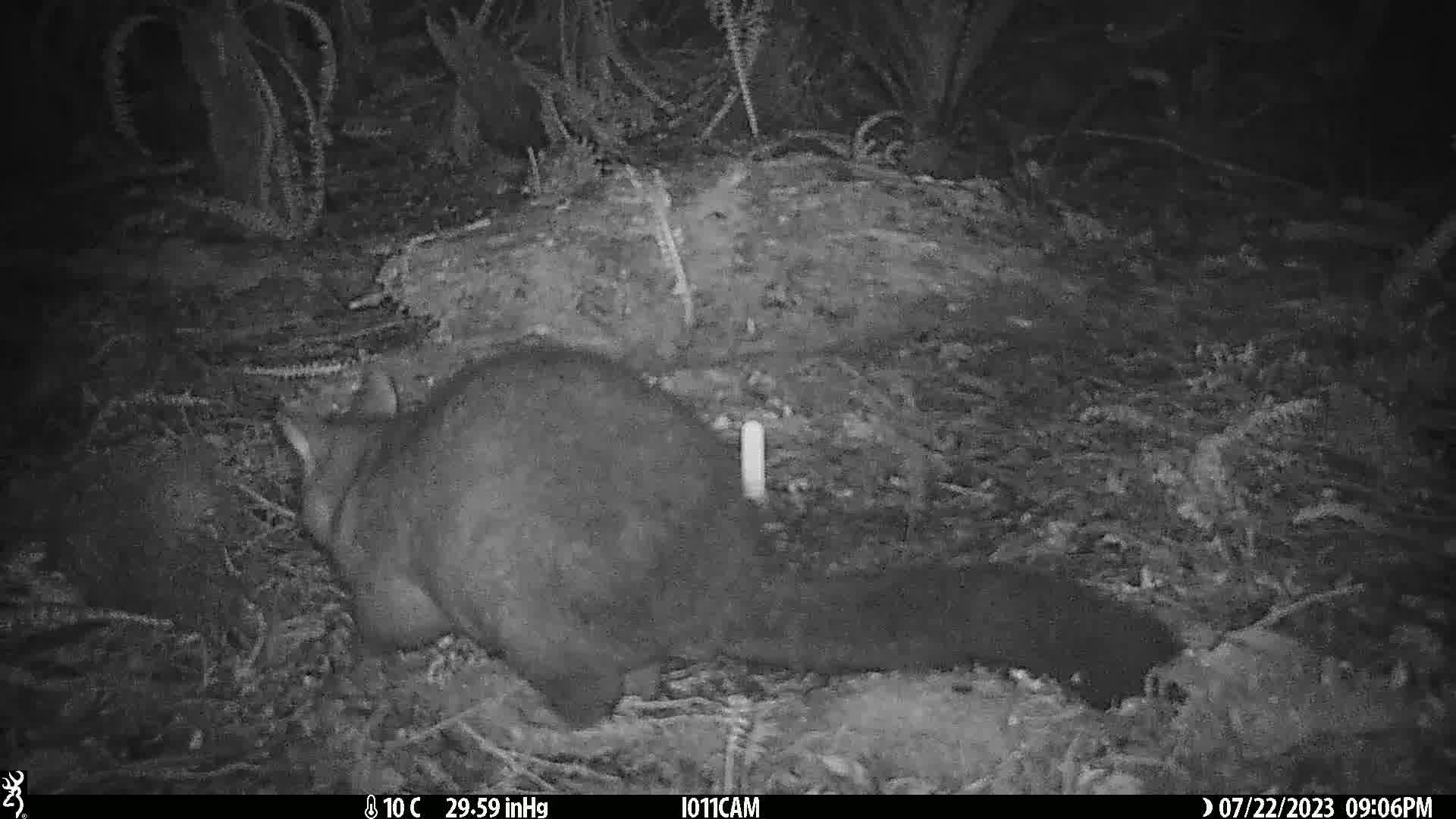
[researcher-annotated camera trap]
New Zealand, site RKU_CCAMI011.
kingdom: Animalia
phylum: Chordata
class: Mammalia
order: Diprotodontia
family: Phalangeridae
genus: Trichosurus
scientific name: Trichosurus vulpecula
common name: common brushtail possum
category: possum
Possum (common brushtail possum) (Trichosurus vulpecula).